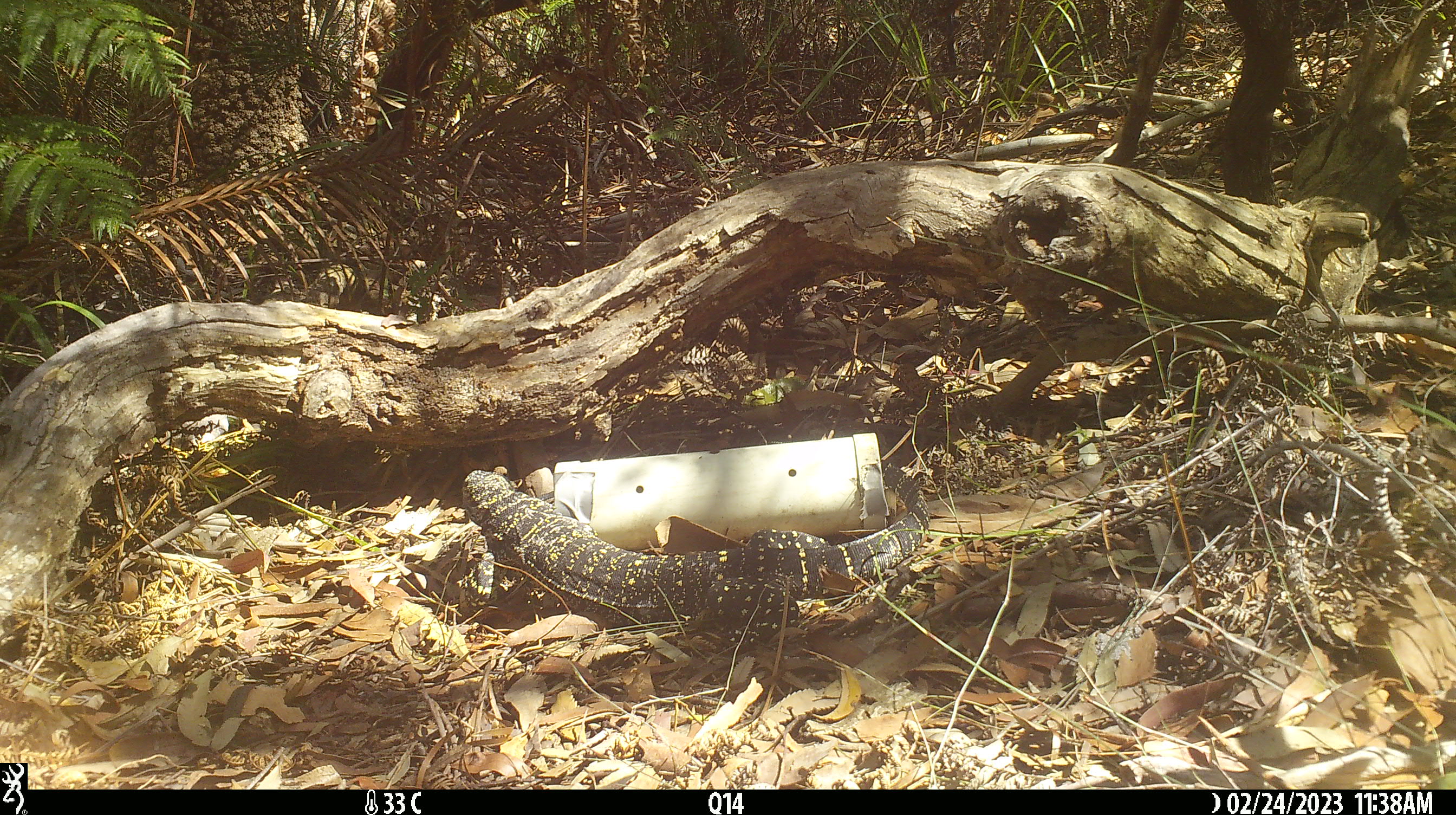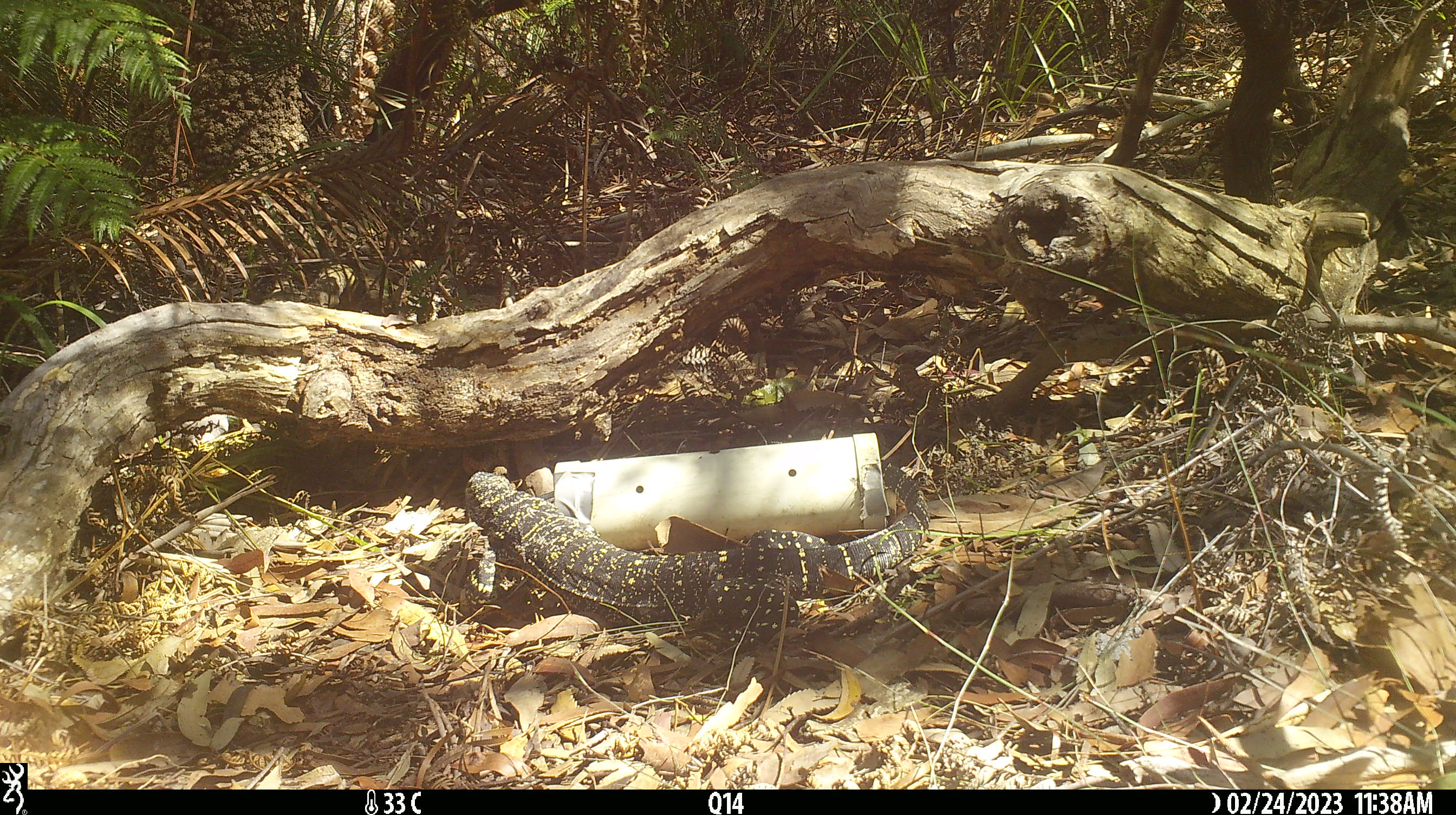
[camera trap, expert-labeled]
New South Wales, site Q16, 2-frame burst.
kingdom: Animalia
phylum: Chordata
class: Reptilia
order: Squamata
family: Varanidae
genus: Varanus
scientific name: Varanus varius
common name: lace monitor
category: goanna